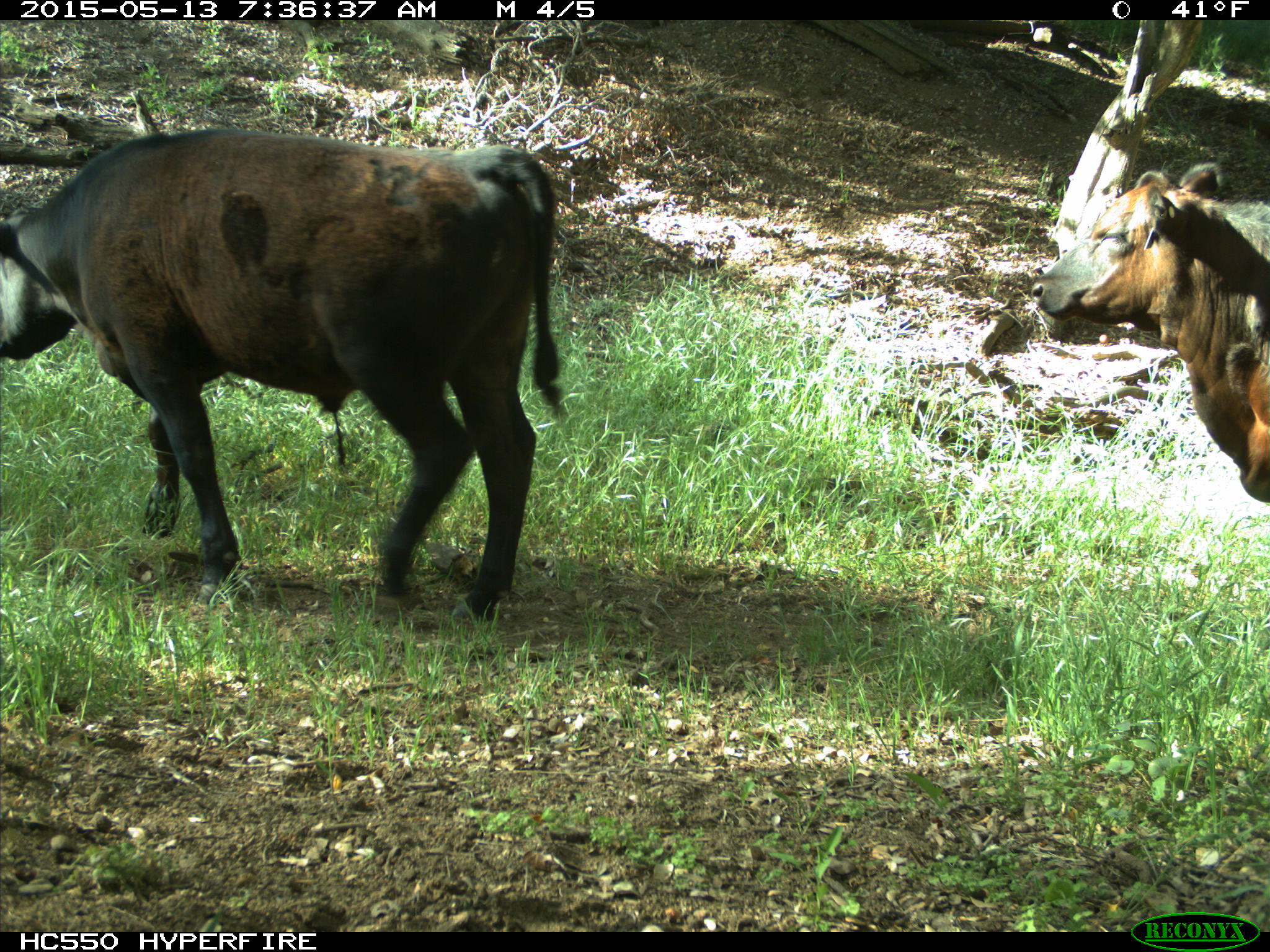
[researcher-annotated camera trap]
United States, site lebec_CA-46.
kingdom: Animalia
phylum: Chordata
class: Mammalia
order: Artiodactyla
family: Bovidae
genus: Bos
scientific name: Bos taurus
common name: domestic cow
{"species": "Bos taurus (domestic cow)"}